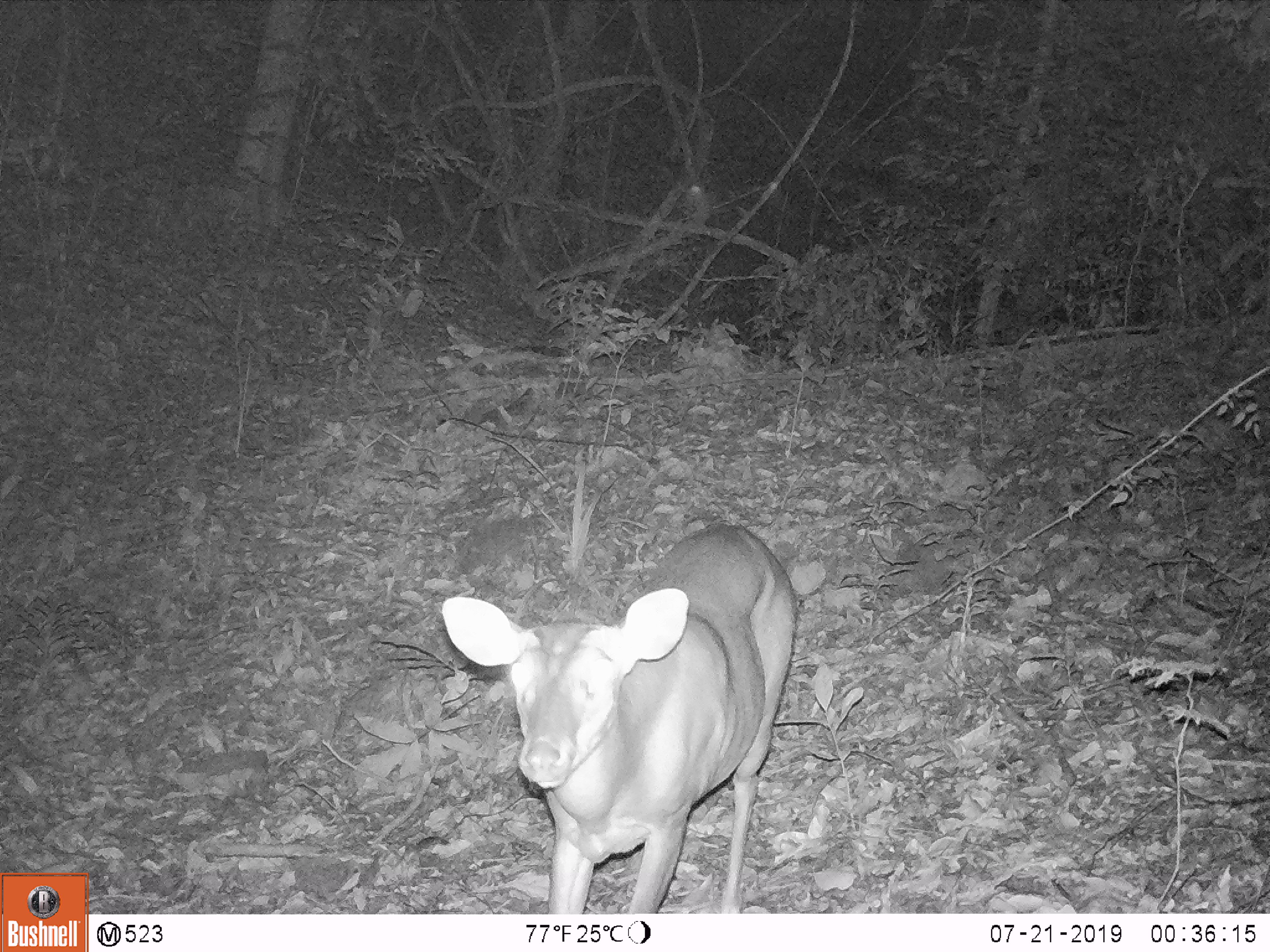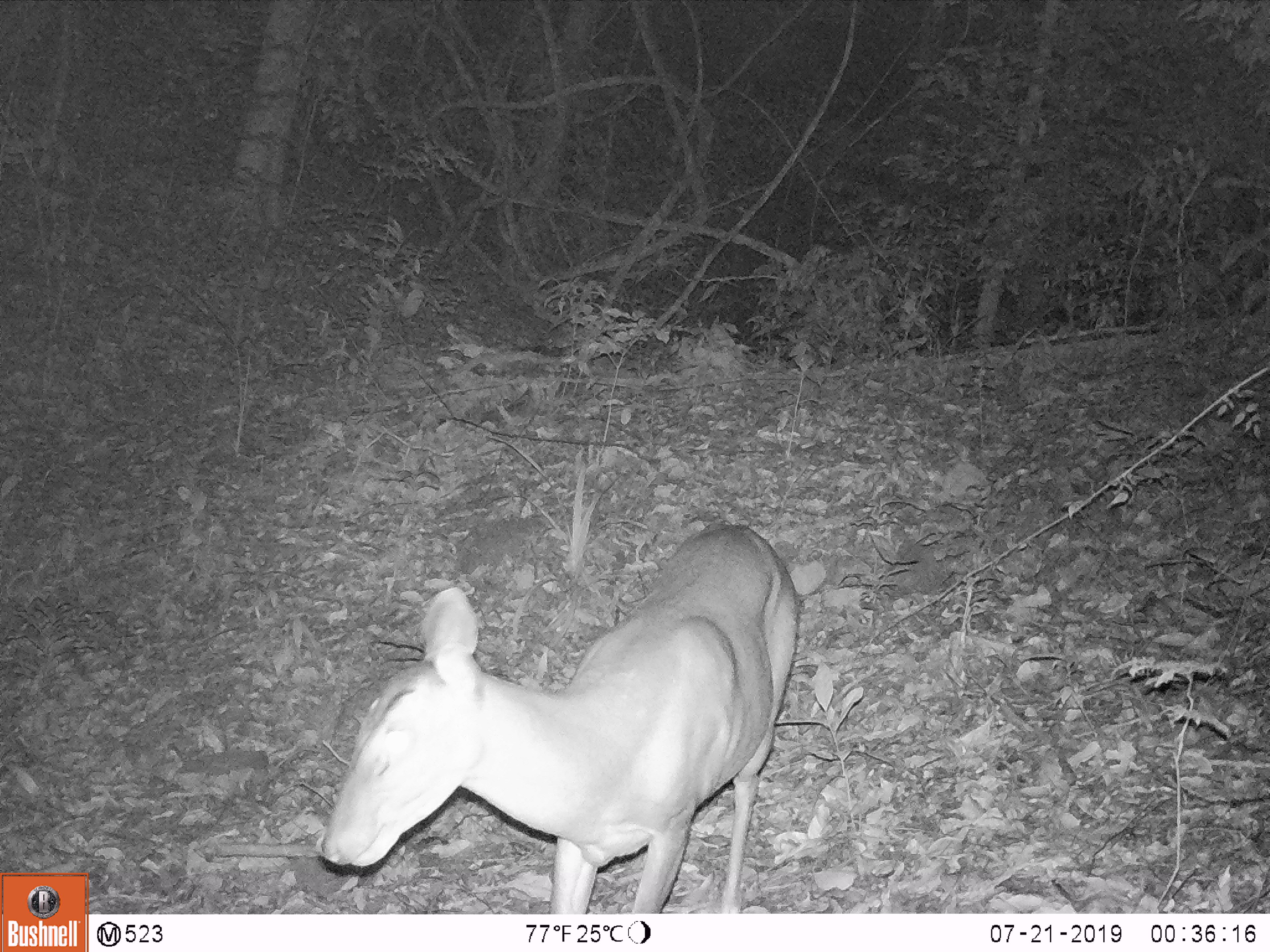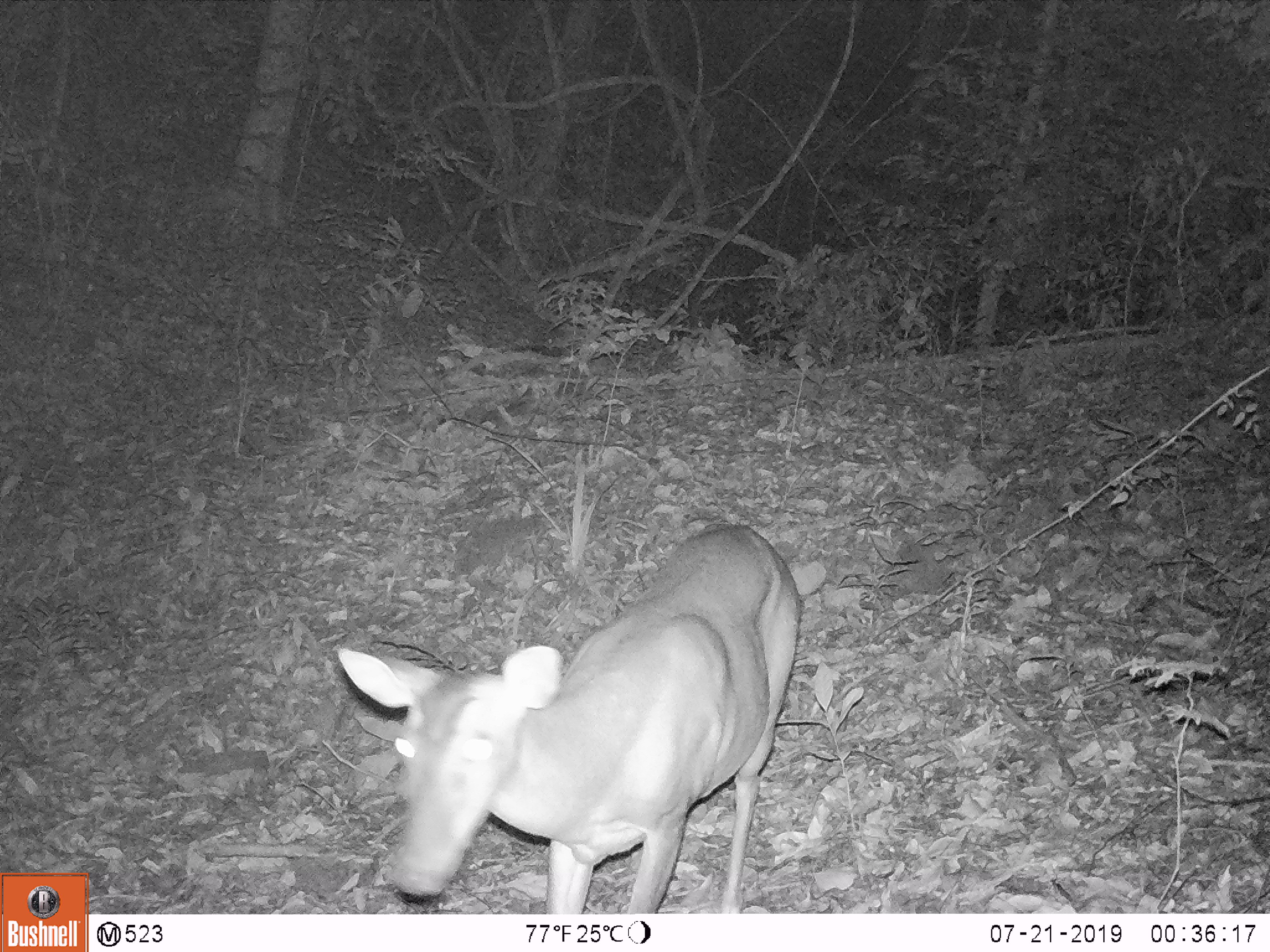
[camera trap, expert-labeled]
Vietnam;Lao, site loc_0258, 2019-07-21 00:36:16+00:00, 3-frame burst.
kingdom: Animalia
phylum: Chordata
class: Mammalia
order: Artiodactyla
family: Cervidae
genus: Muntiacus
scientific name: Muntiacus vuquangensis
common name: large-antlered muntjac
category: large antlered muntjac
Large antlered muntjac (large-antlered muntjac) (Muntiacus vuquangensis). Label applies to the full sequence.